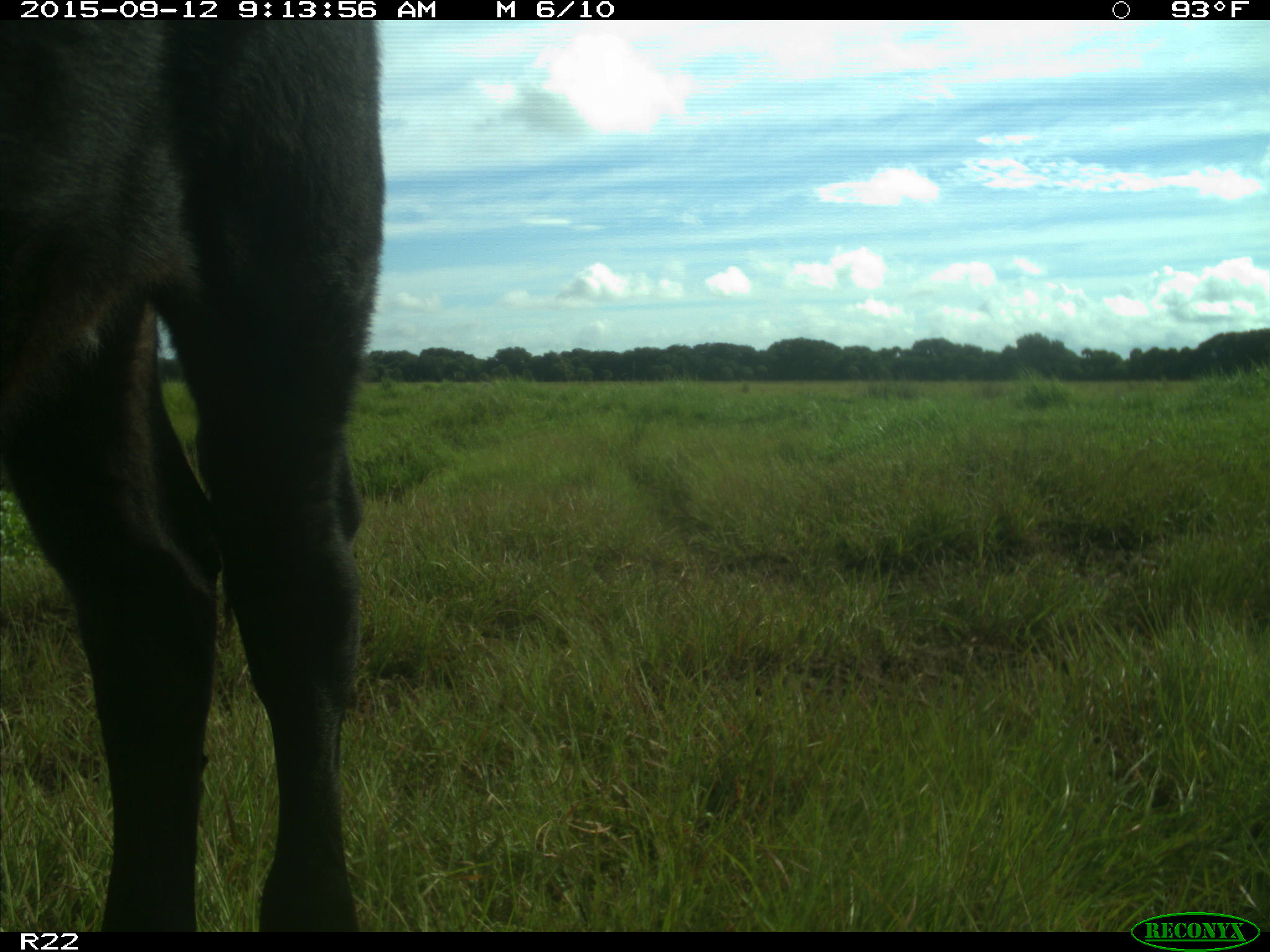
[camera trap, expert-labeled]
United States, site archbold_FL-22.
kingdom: Animalia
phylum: Chordata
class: Mammalia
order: Artiodactyla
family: Bovidae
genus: Bos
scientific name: Bos taurus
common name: domestic cow